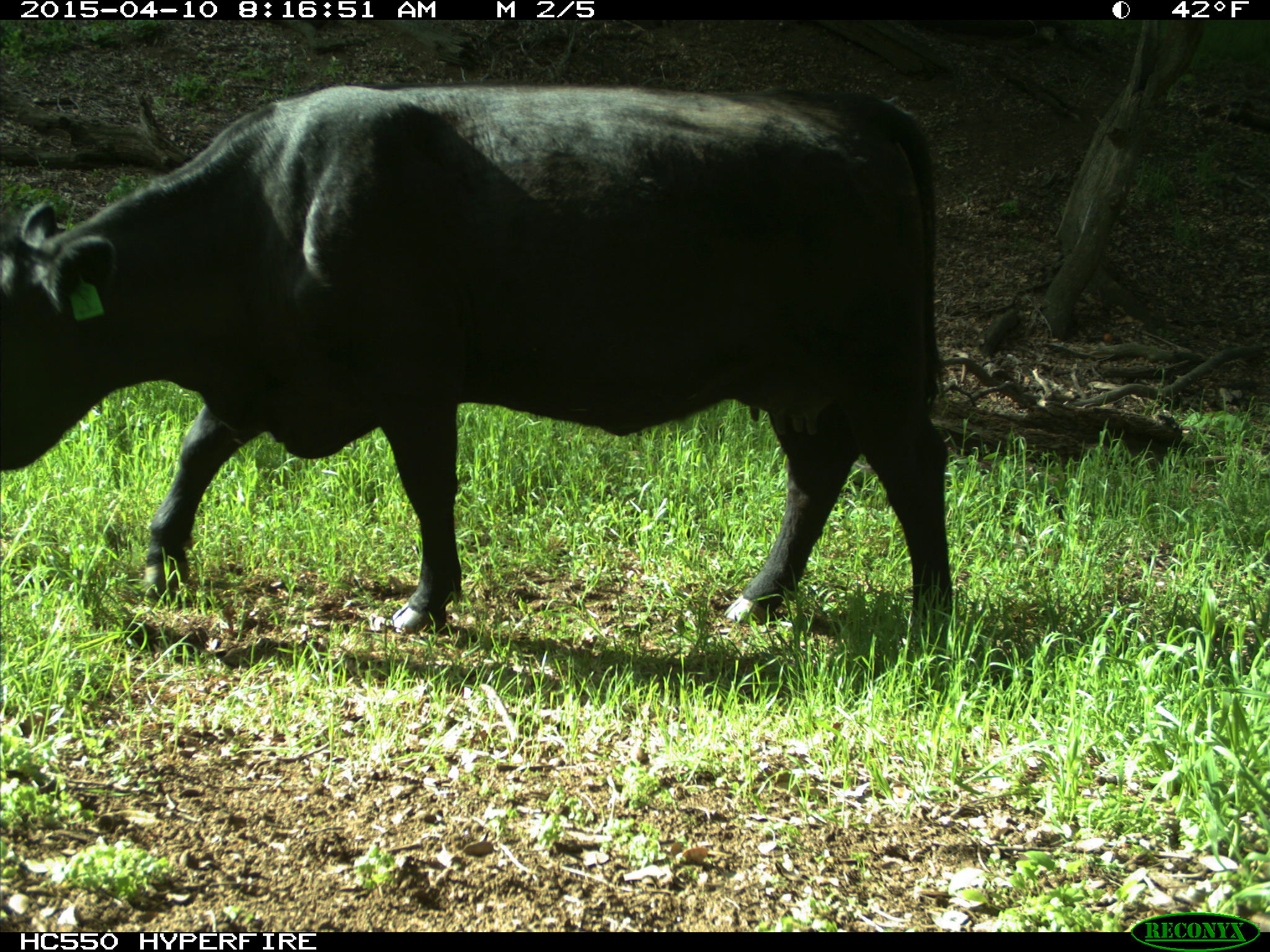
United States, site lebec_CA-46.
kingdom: Animalia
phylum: Chordata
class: Mammalia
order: Artiodactyla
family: Bovidae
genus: Bos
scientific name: Bos taurus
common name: domestic cow